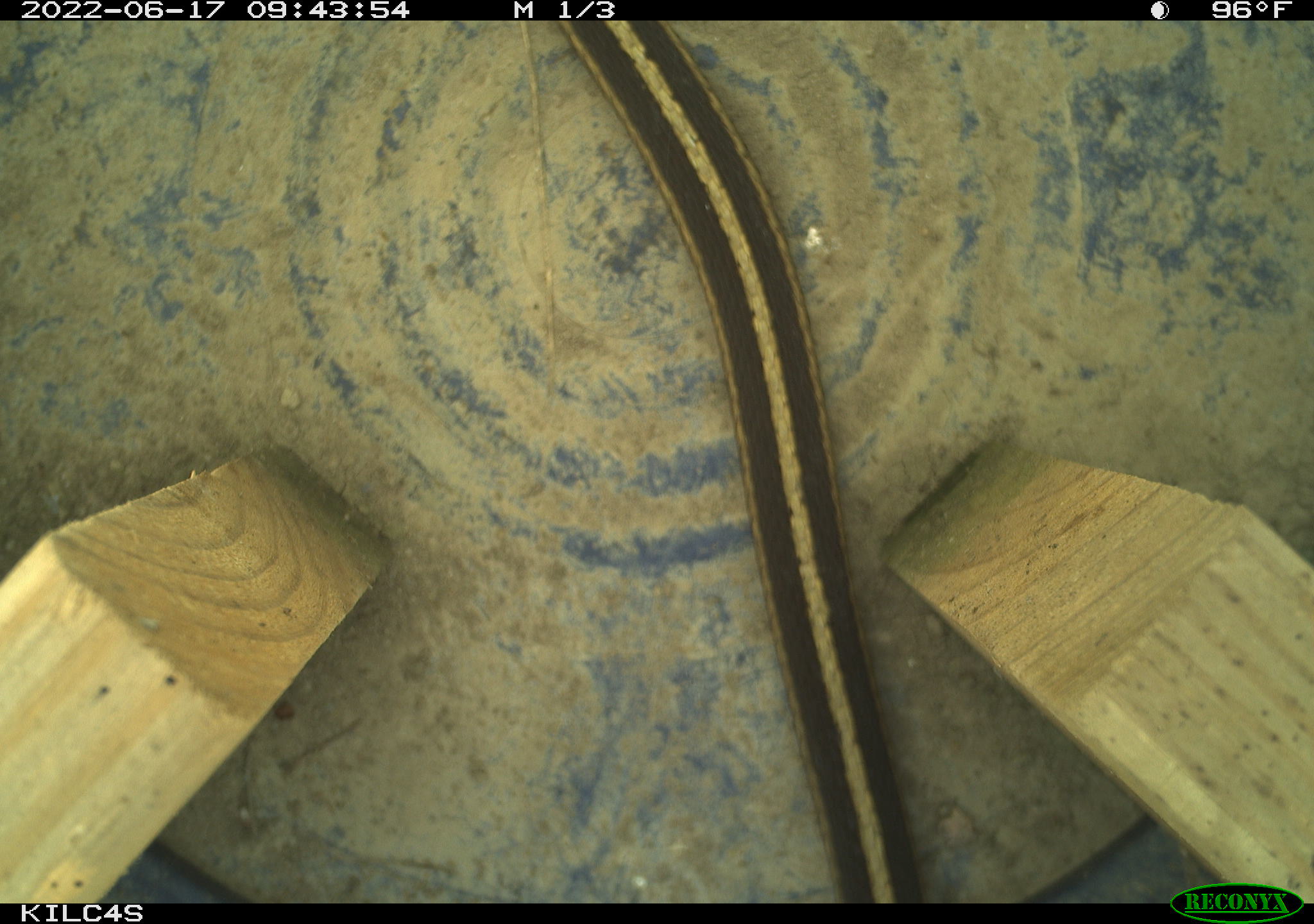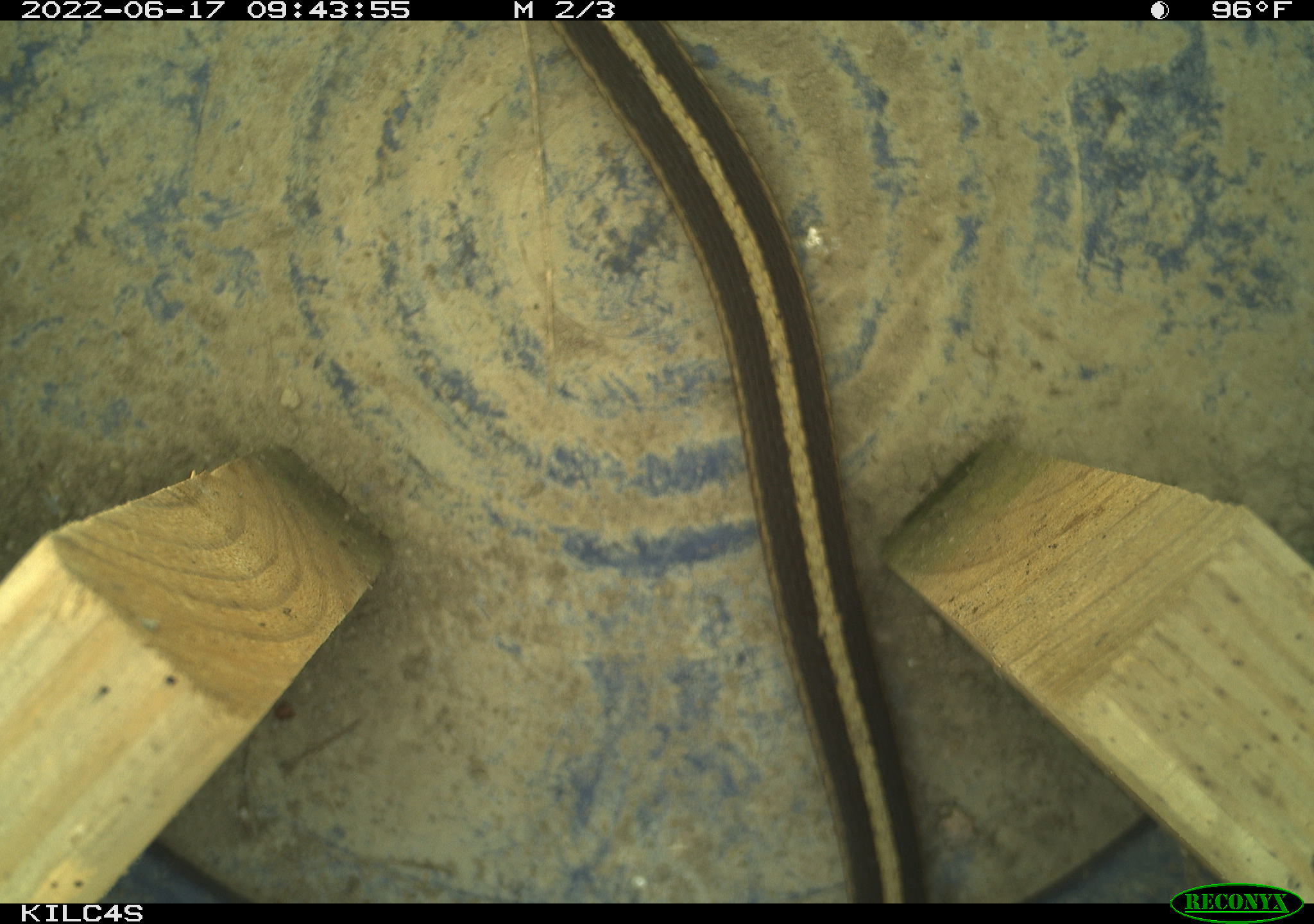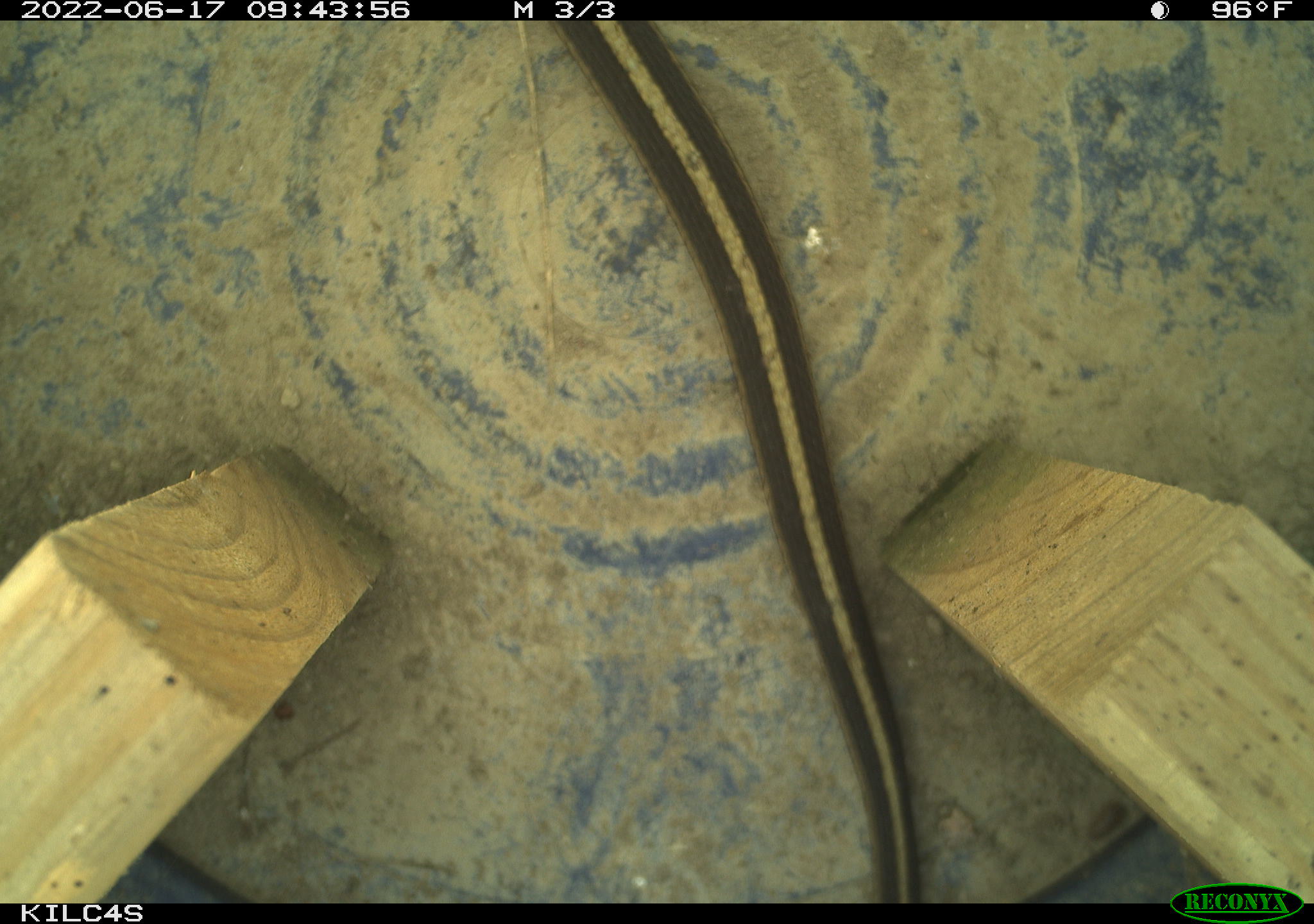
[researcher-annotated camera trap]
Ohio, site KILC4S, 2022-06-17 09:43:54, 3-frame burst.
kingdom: Animalia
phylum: Chordata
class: Reptilia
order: Squamata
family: Colubridae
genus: Thamnophis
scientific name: Thamnophis sirtalis sirtalis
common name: eastern gartersnake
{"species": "eastern gartersnake (Thamnophis sirtalis sirtalis)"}